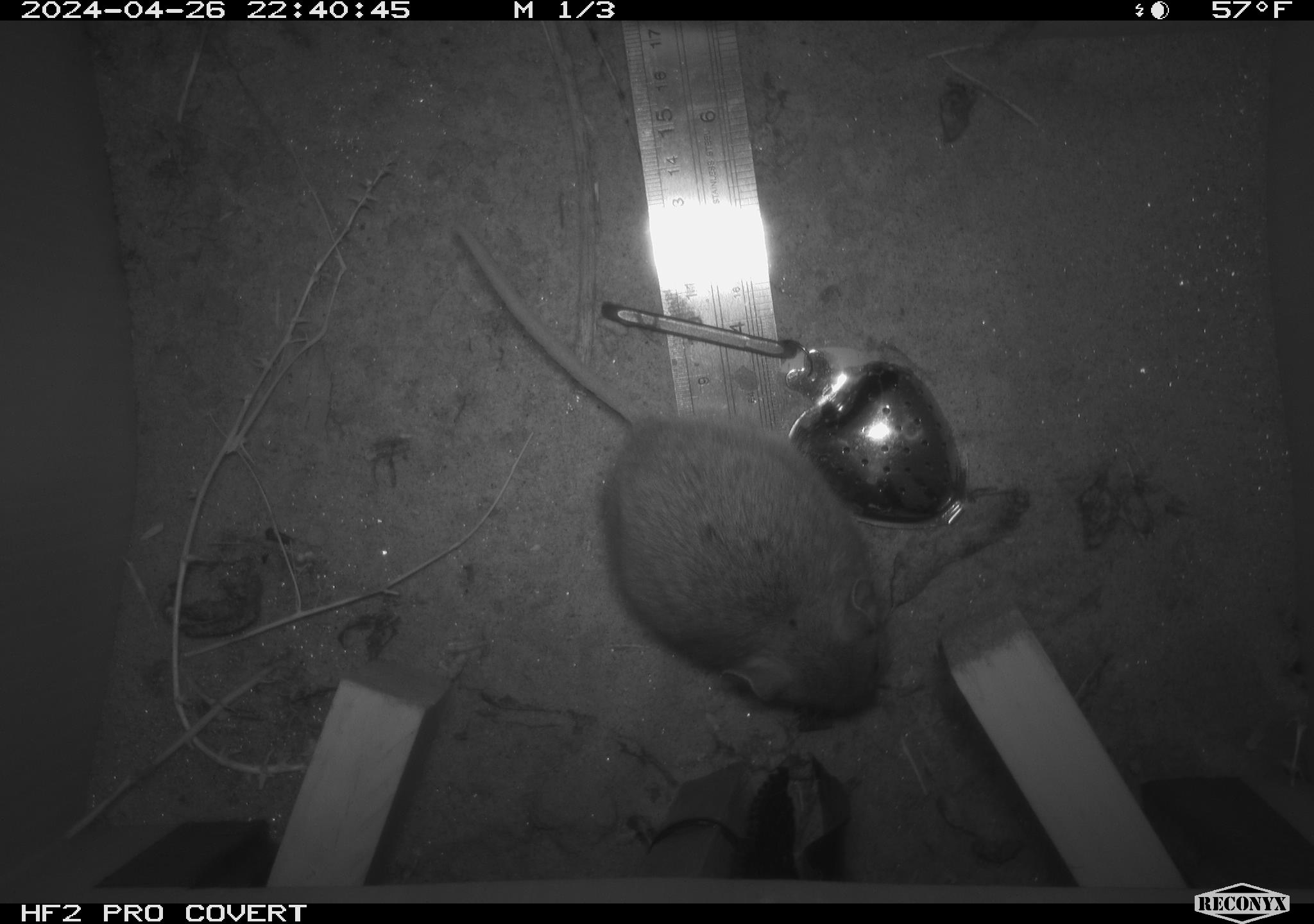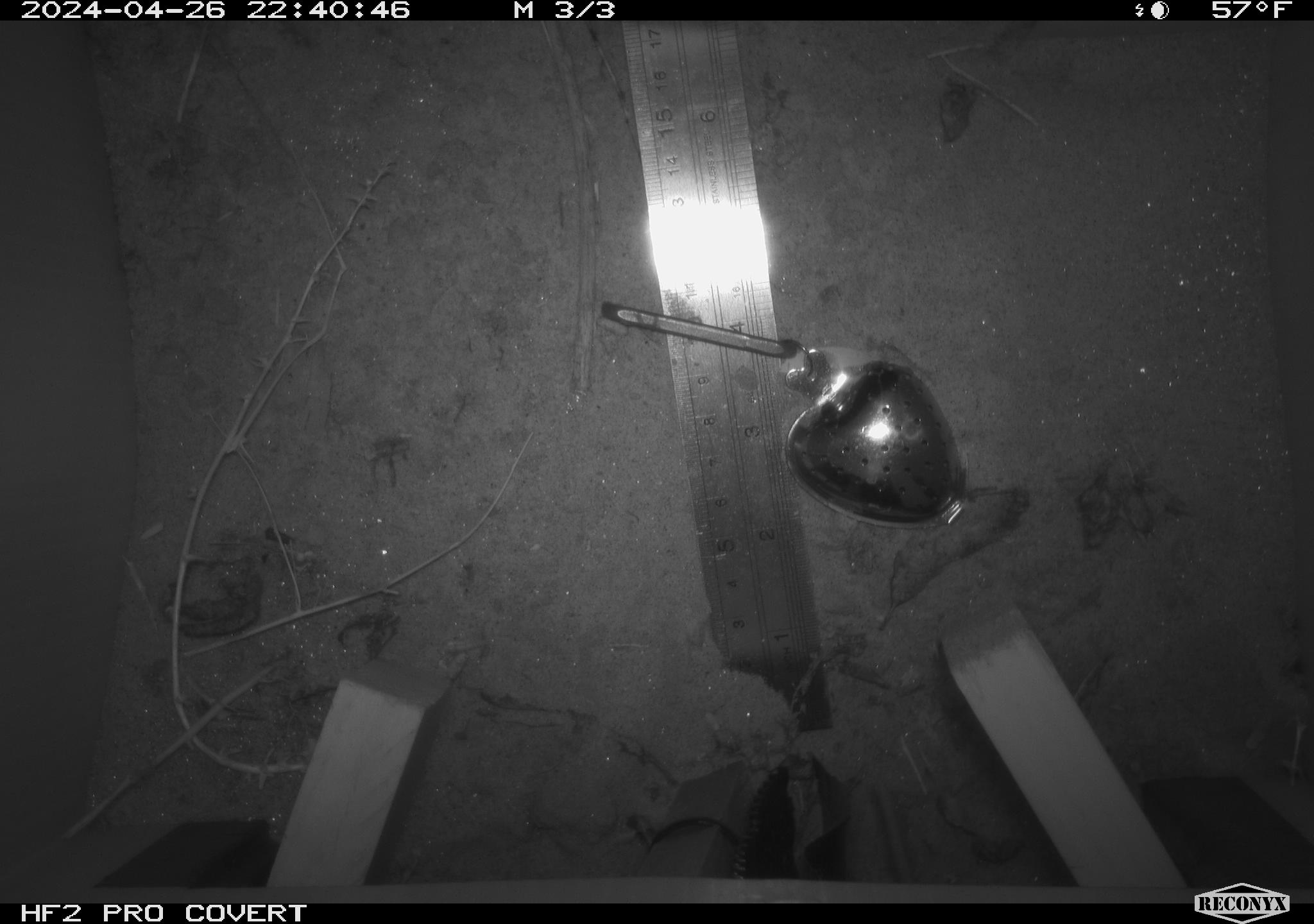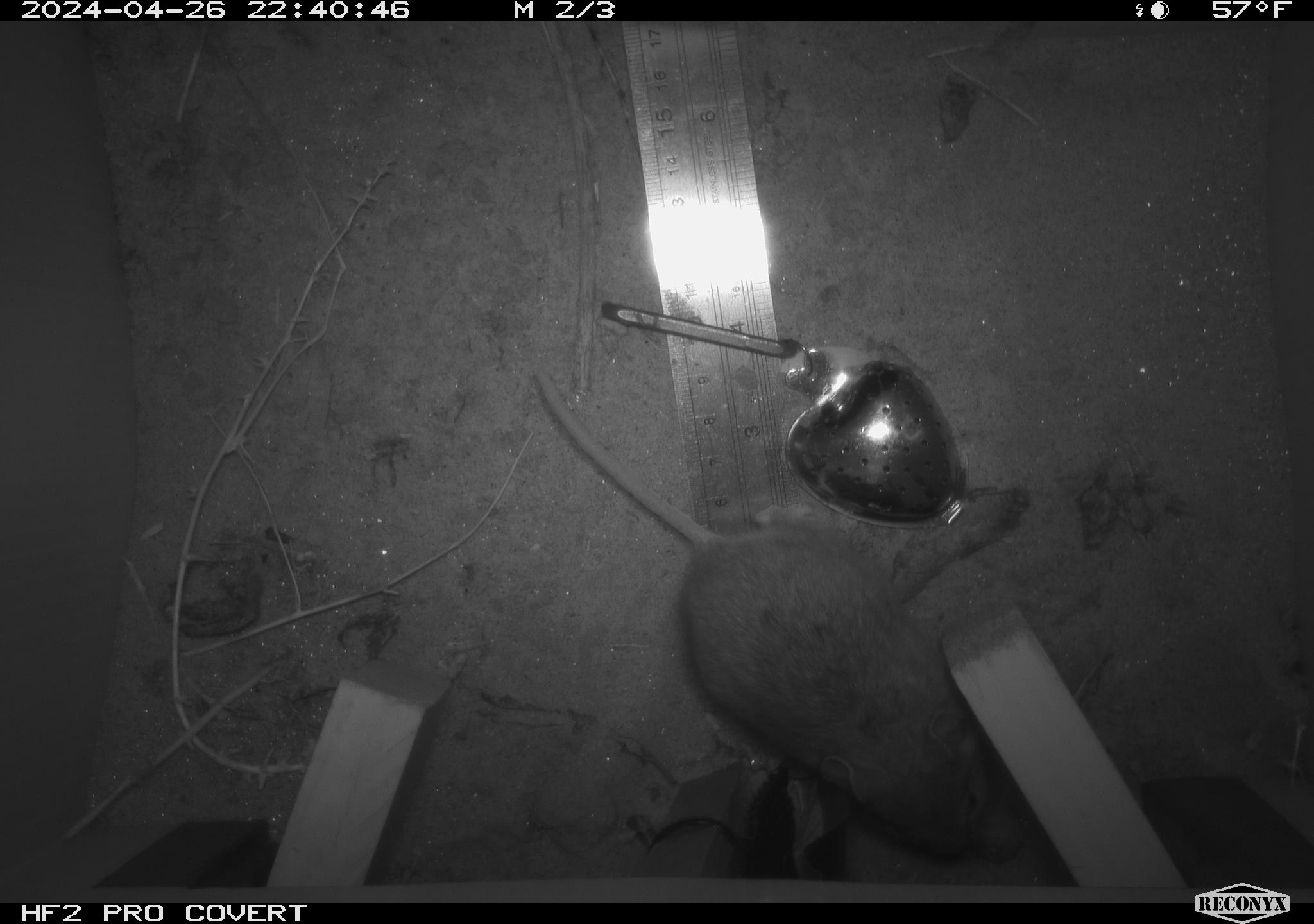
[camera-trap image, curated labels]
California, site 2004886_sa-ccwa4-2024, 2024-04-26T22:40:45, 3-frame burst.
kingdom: Animalia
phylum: Chordata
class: Mammalia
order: Rodentia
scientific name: Rodentia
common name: woodrat or rat or mouse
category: woodrat or rat or mouse species